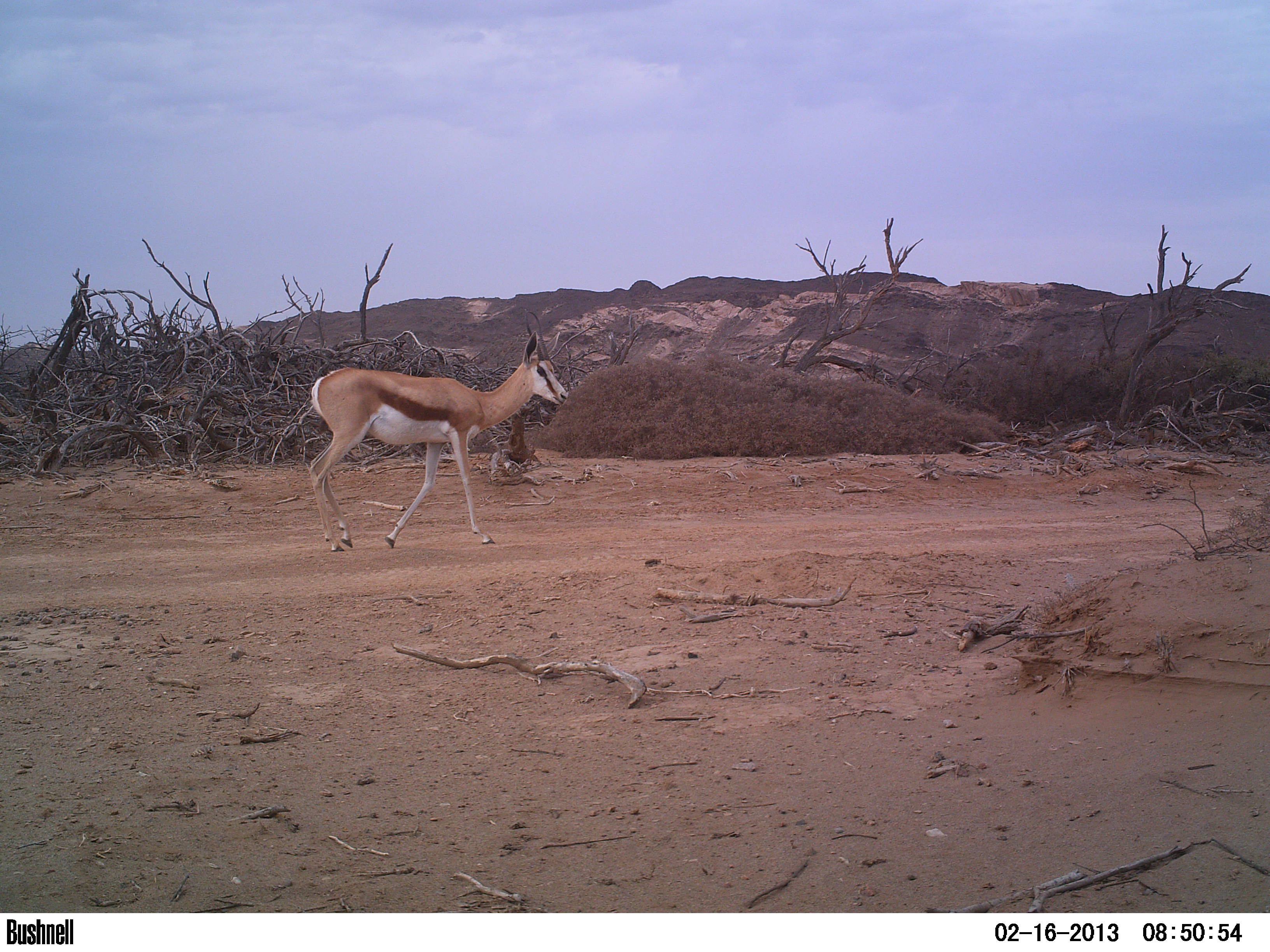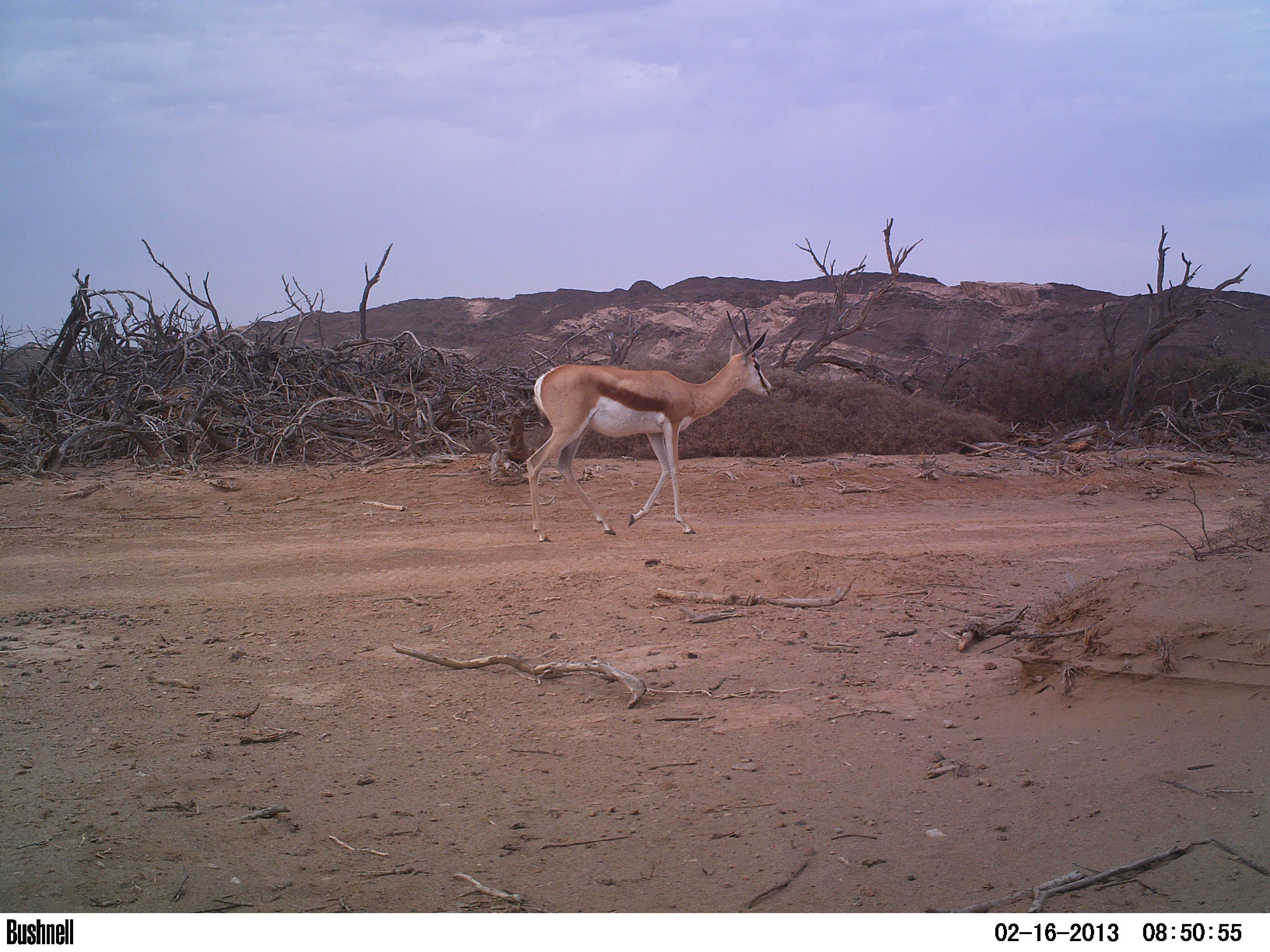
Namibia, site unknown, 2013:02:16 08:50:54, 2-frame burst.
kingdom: Animalia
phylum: Chordata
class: Mammalia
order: Artiodactyla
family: Bovidae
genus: Antidorcas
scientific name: Antidorcas marsupialis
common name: springbok